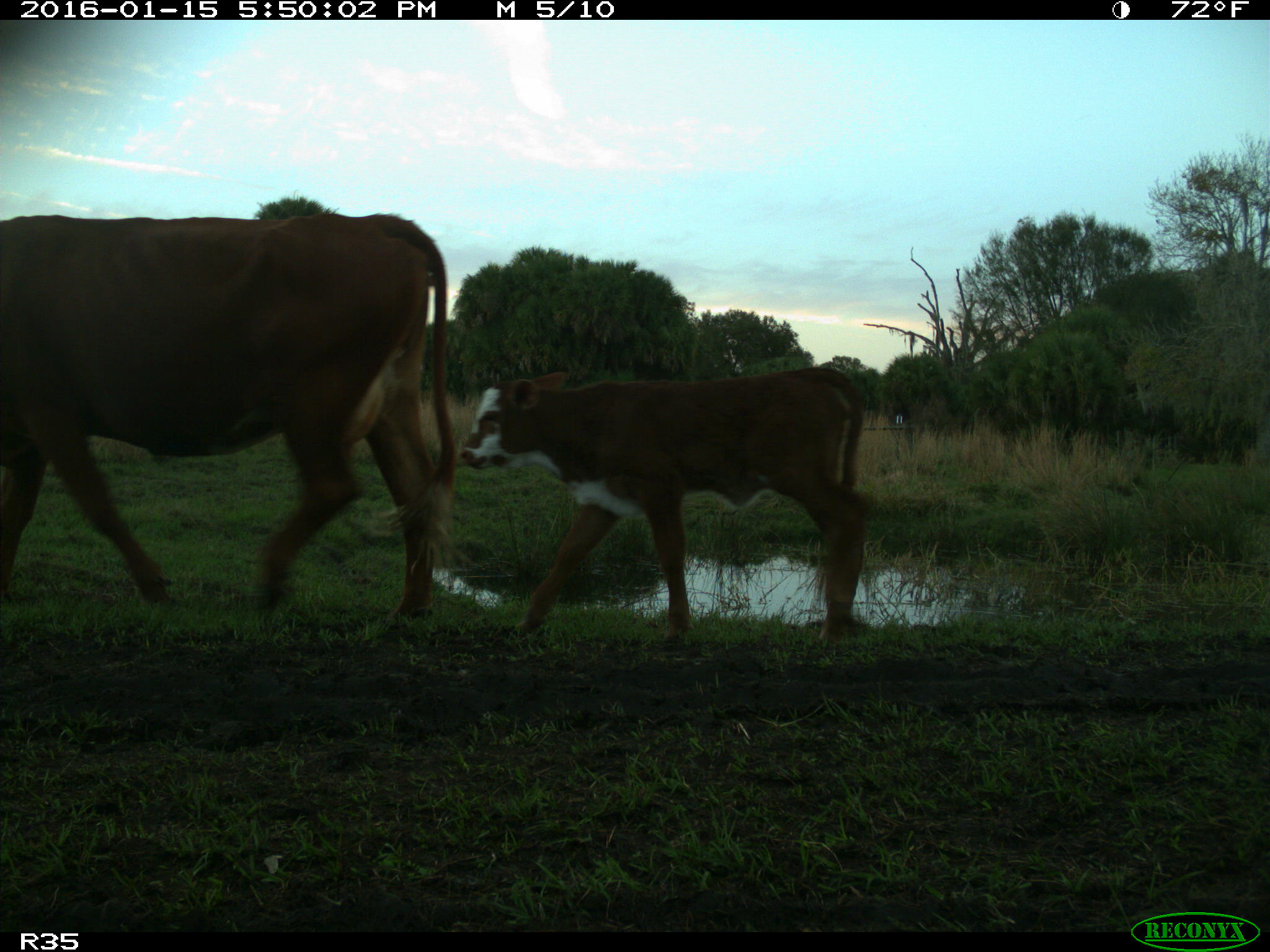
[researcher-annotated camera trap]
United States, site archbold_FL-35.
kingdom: Animalia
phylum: Chordata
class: Mammalia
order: Artiodactyla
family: Bovidae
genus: Bos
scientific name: Bos taurus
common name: domestic cow